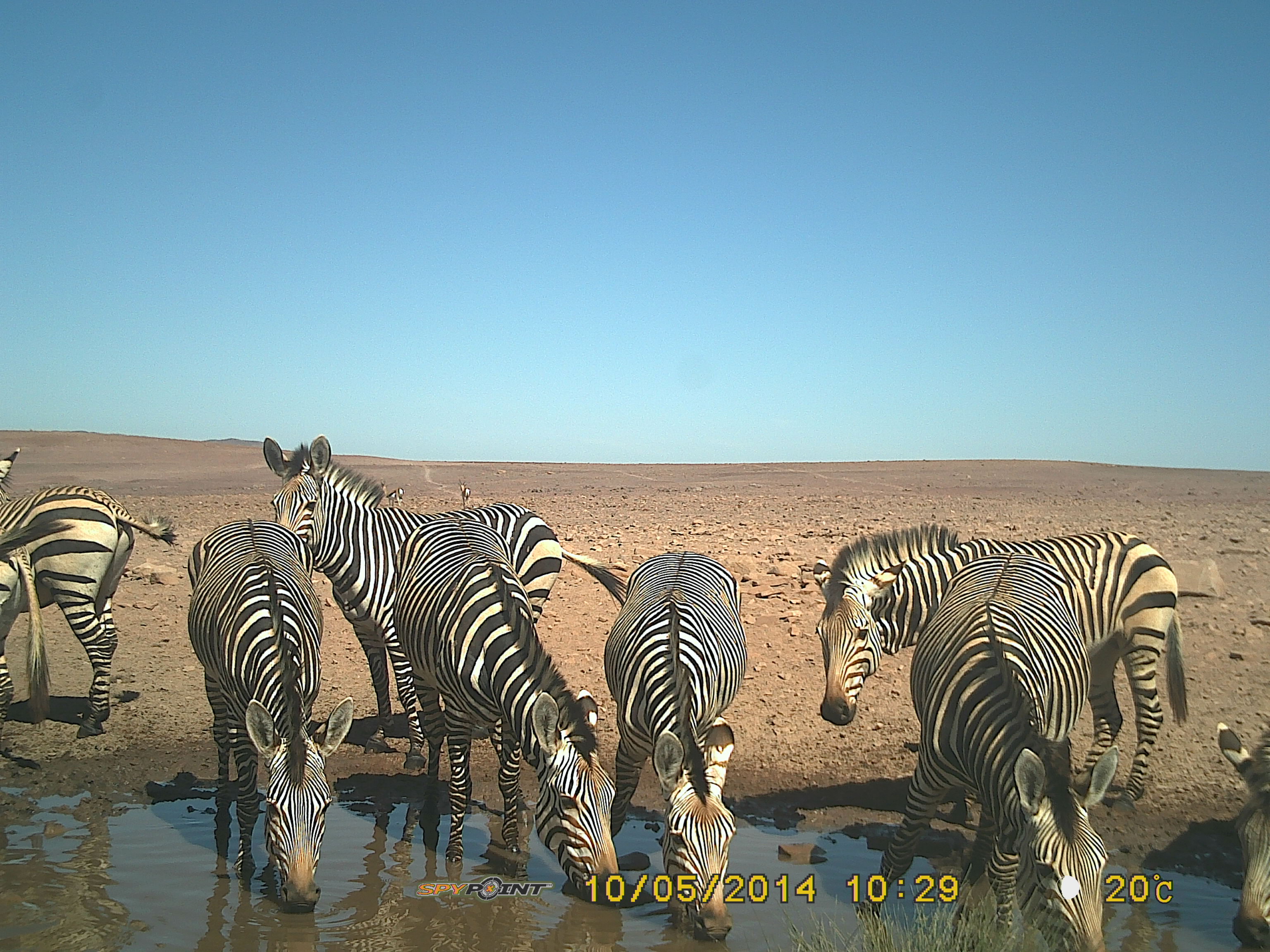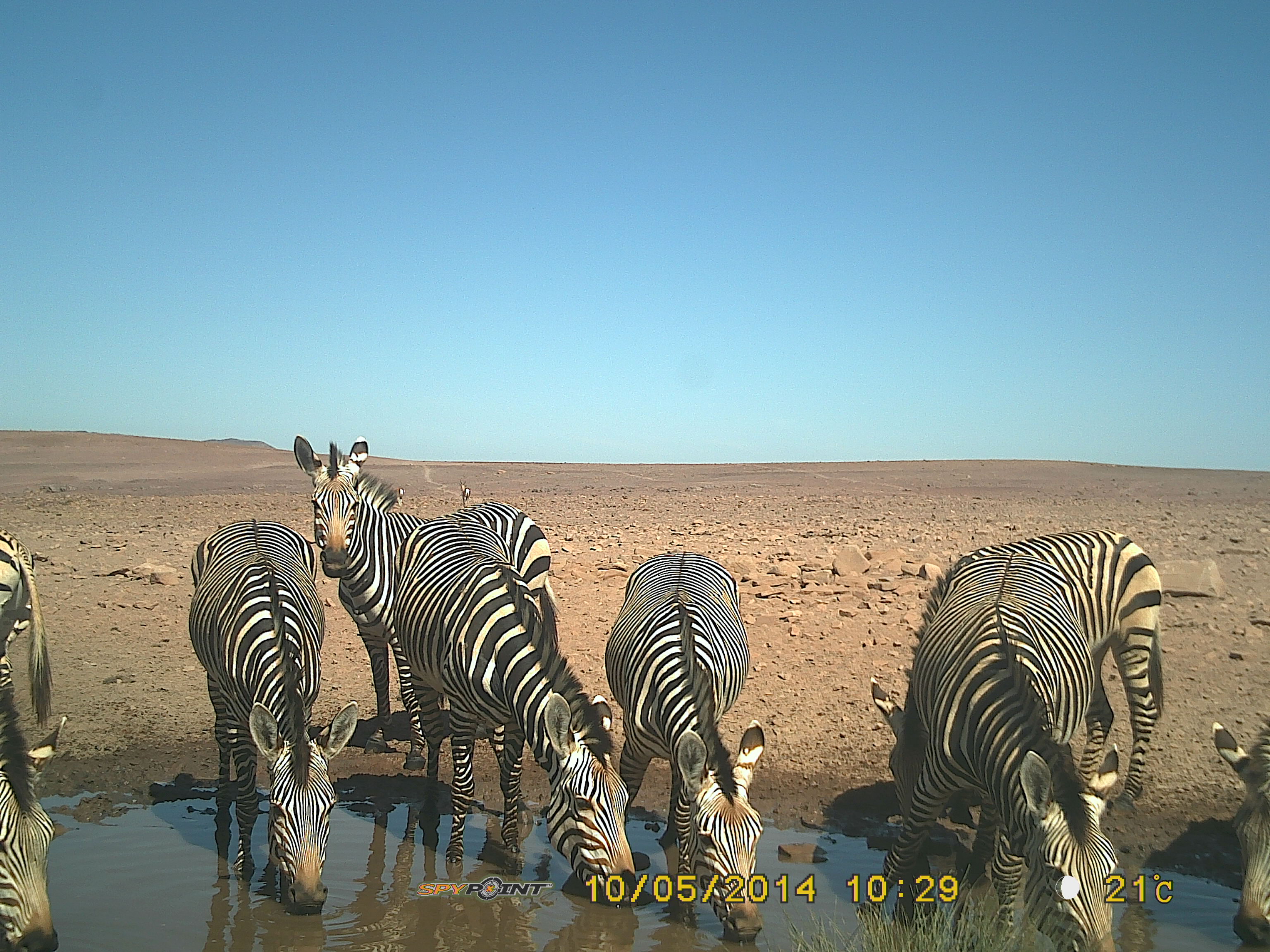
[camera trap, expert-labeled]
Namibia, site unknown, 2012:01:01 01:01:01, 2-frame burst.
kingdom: Animalia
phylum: Chordata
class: Mammalia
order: Perissodactyla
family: Equidae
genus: Equus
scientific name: Equus zebra hartmannae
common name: hartmann's mountain zebra